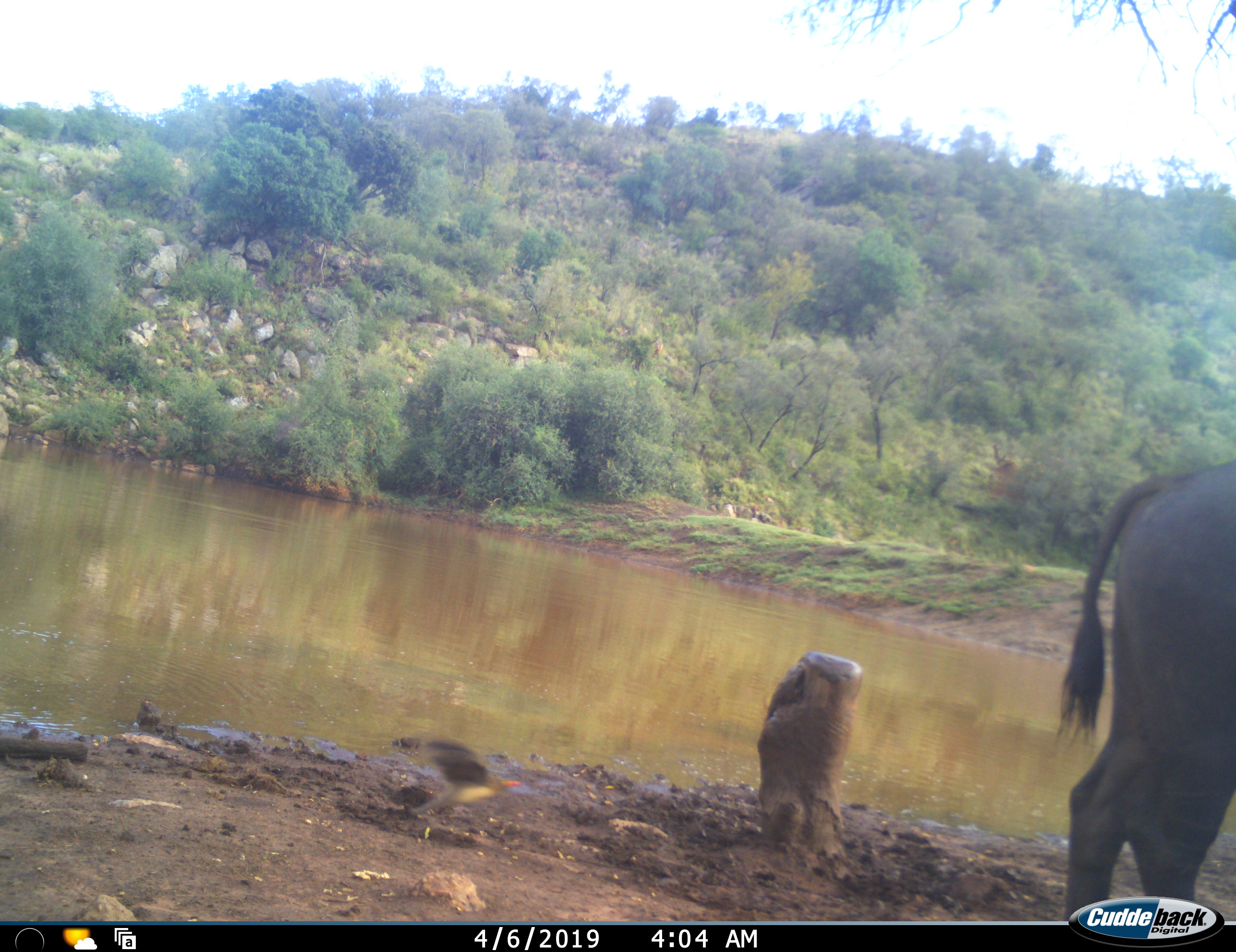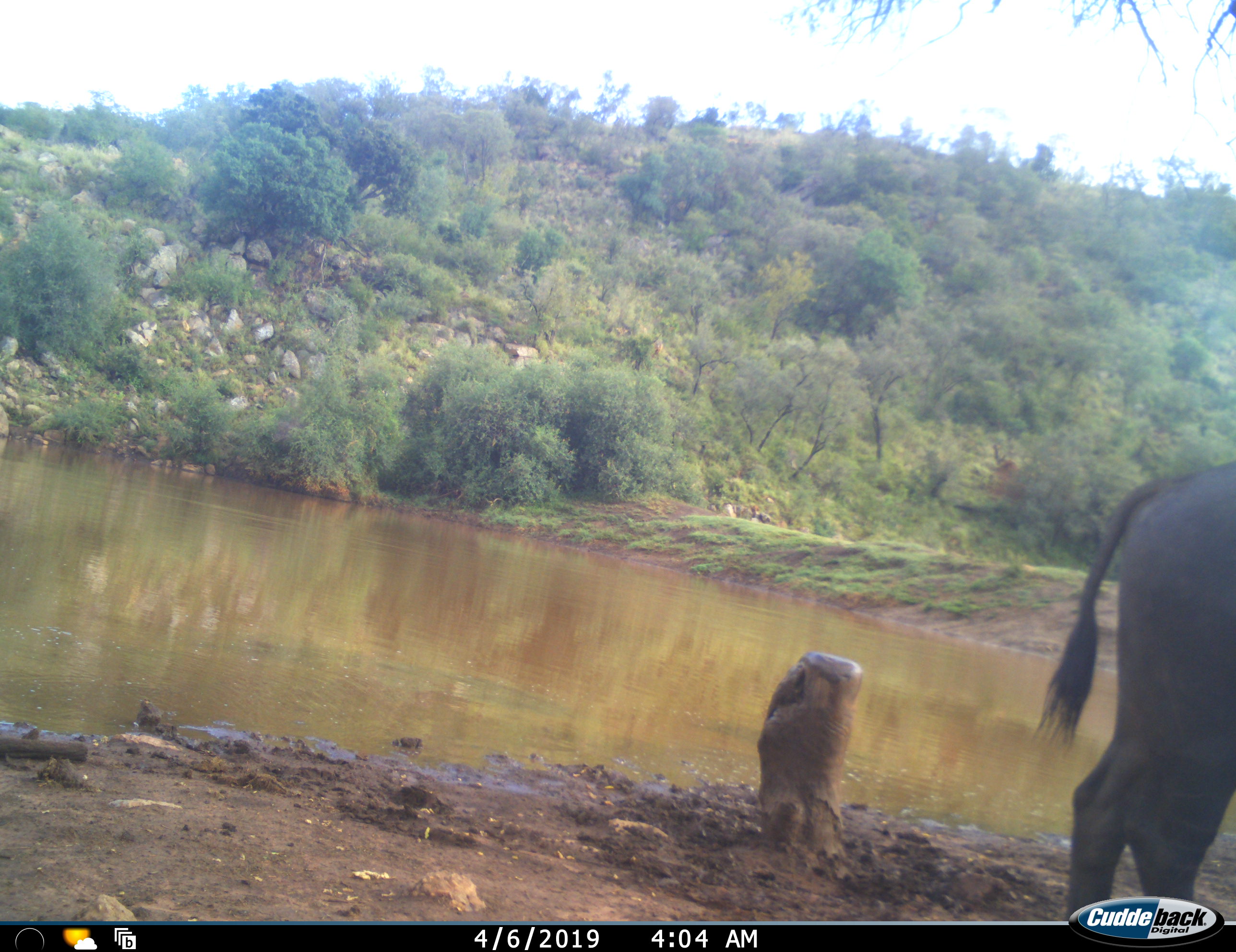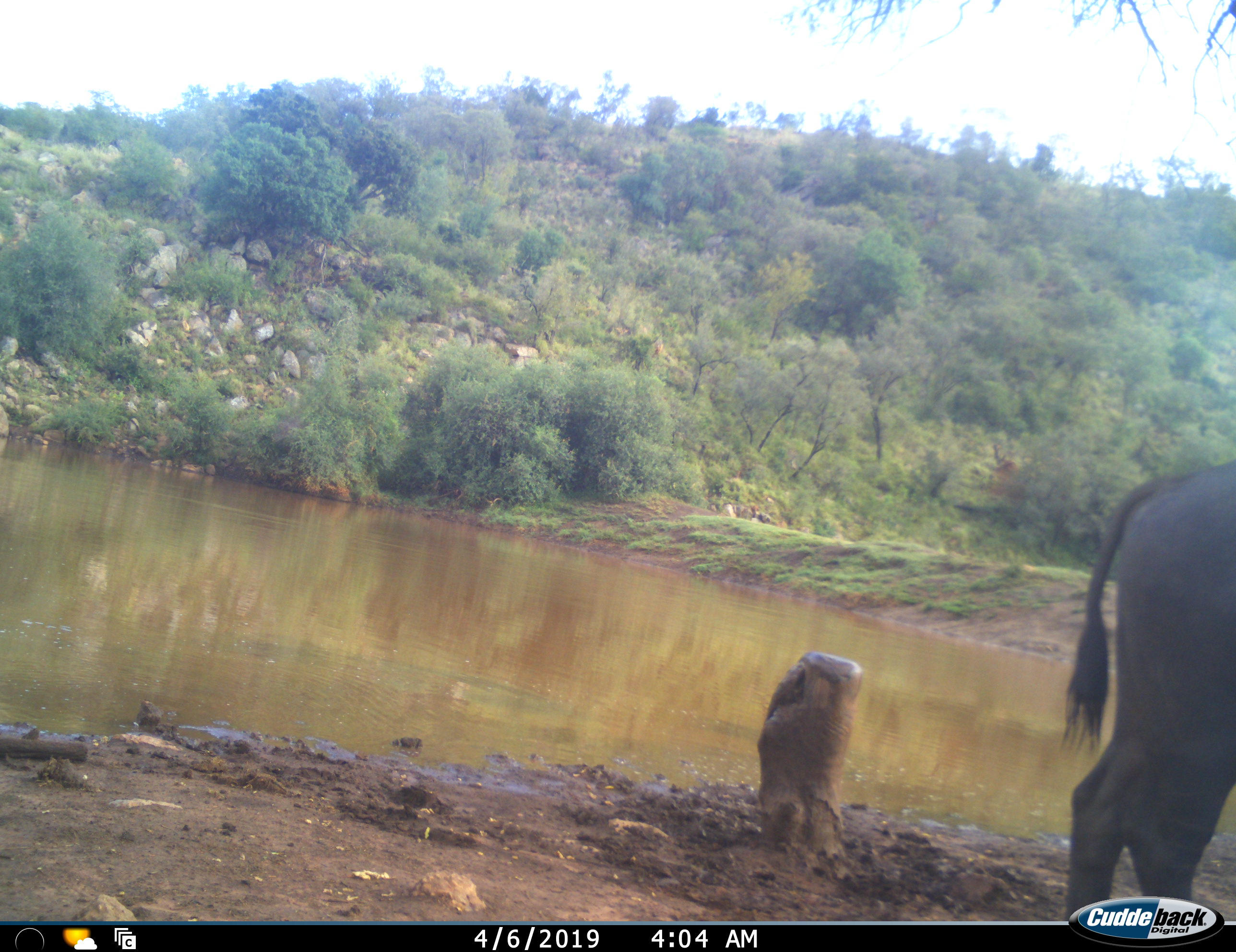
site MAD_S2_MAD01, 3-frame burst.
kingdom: Animalia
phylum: Chordata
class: Mammalia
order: Artiodactyla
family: Bovidae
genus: Syncerus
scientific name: Syncerus caffer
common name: african buffalo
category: buffalo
Buffalo (african buffalo) (Syncerus caffer), count 1. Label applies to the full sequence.